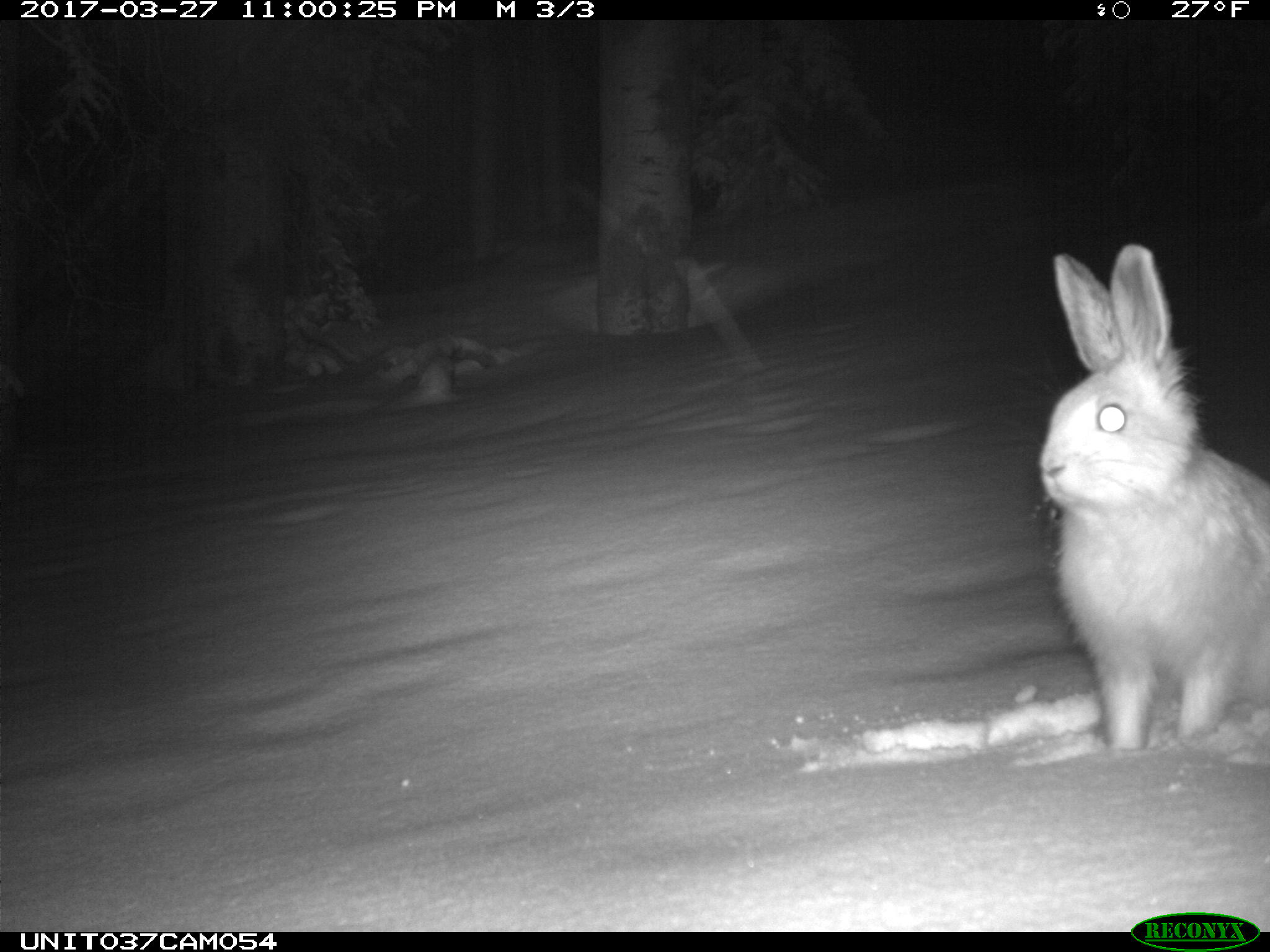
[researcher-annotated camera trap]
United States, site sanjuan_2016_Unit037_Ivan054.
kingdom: Animalia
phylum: Chordata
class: Mammalia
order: Lagomorpha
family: Leporidae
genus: Lepus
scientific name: Lepus americanus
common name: snowshoe hare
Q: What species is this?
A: Lepus americanus (snowshoe hare).